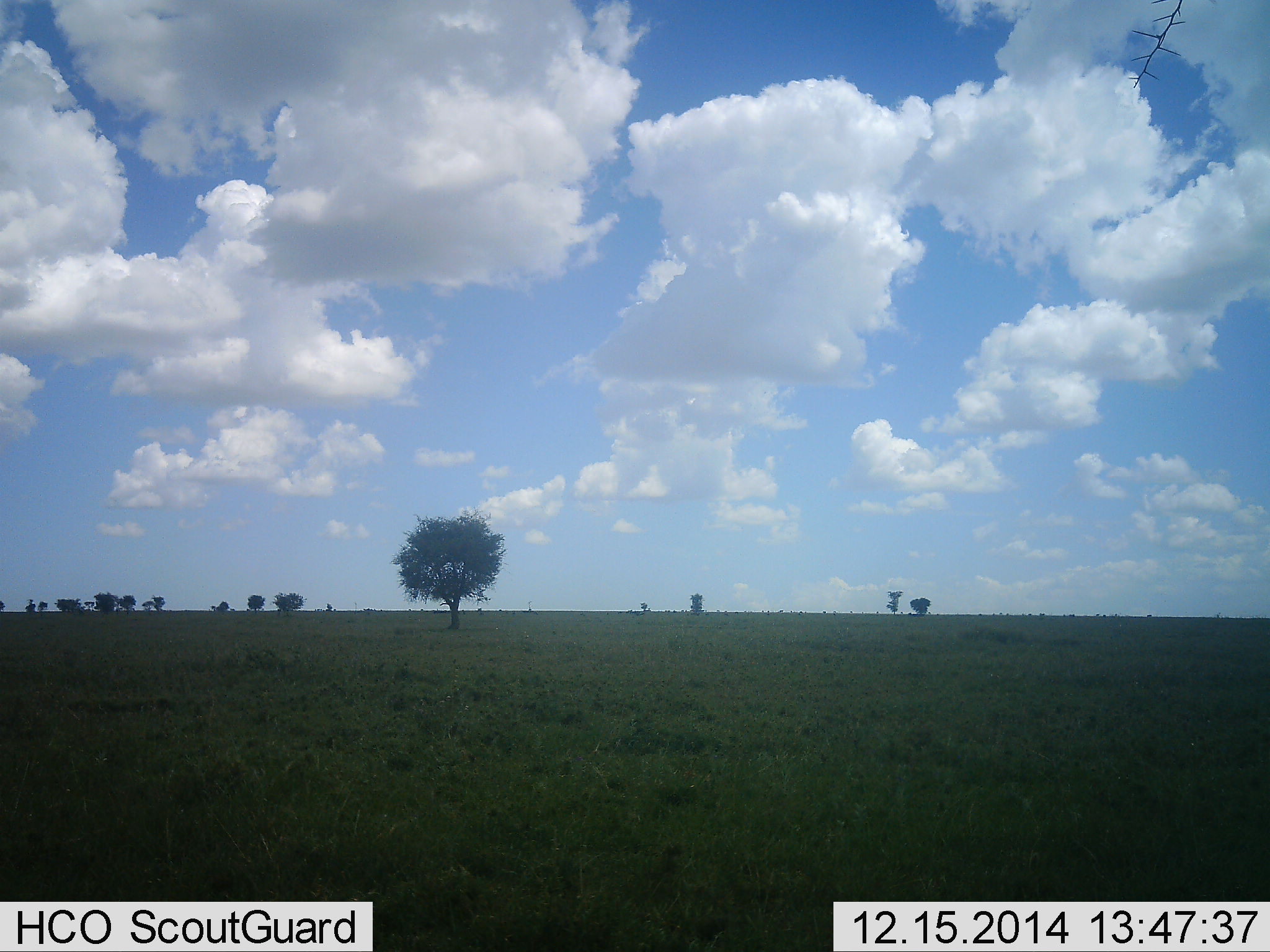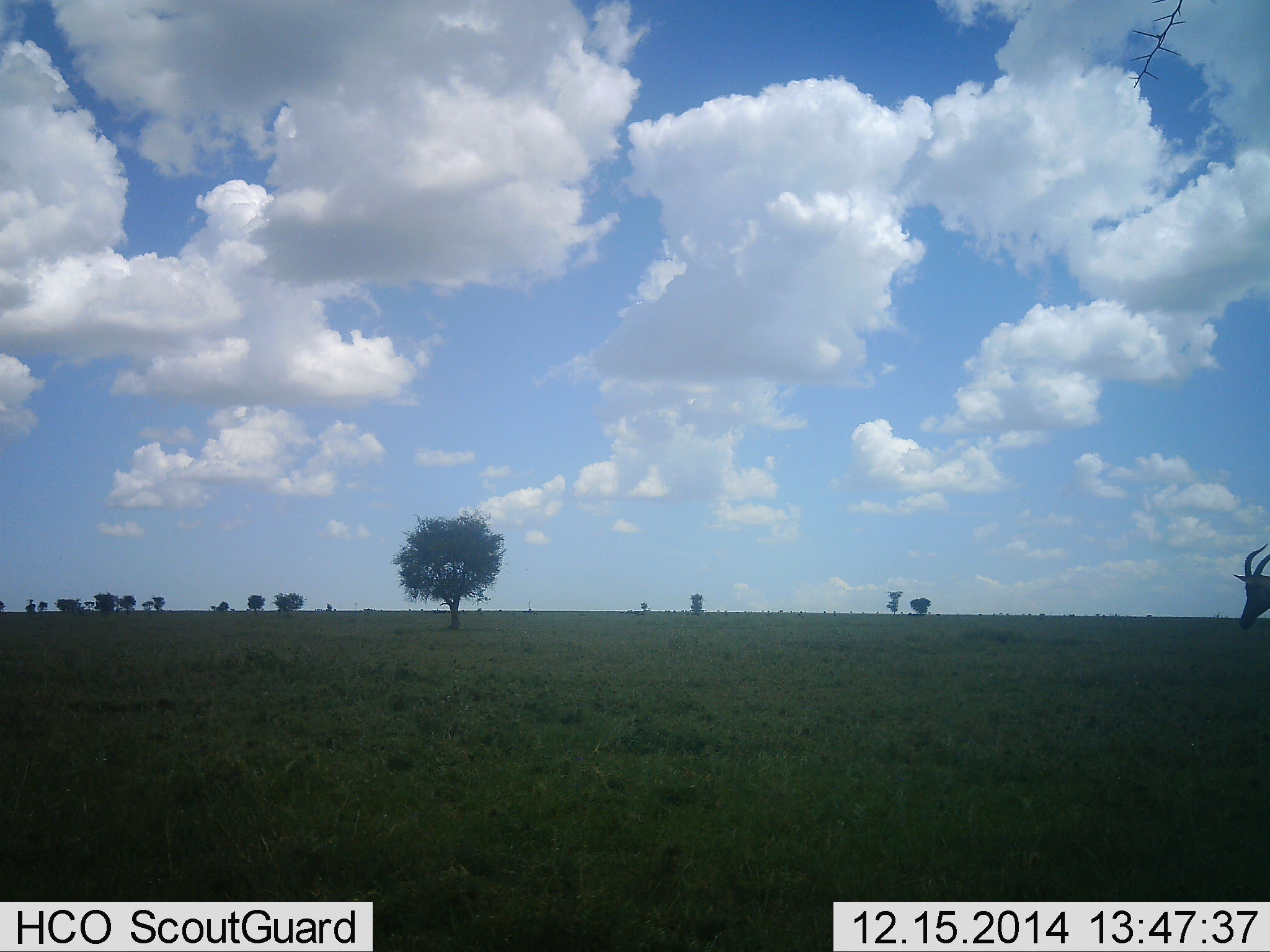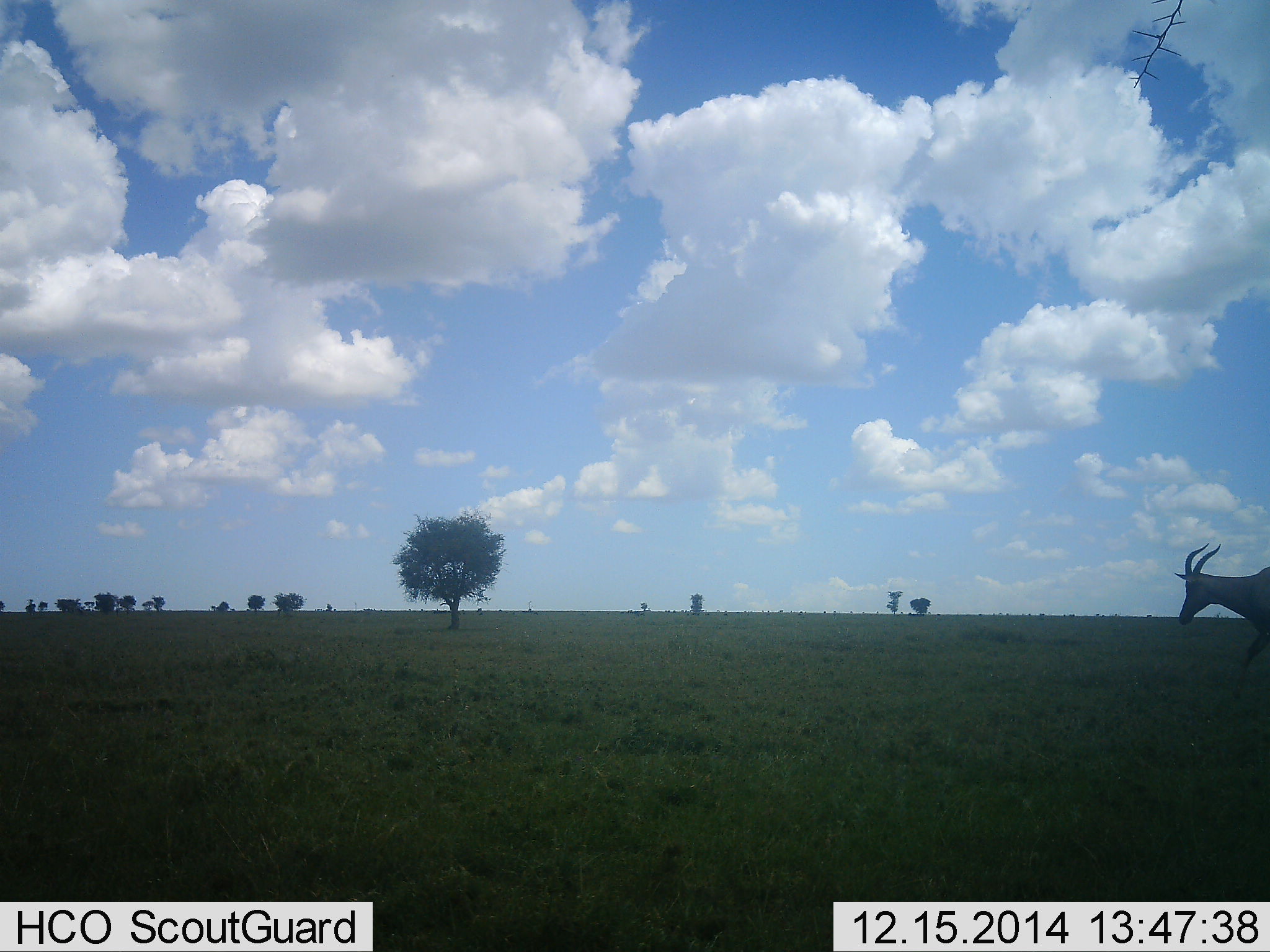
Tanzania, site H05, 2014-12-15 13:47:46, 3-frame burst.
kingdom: Animalia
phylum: Chordata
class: Mammalia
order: Artiodactyla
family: Bovidae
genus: Damaliscus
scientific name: Damaliscus lunatus jimela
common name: topi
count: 1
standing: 20%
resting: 0%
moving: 80%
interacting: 0%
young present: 0%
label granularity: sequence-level